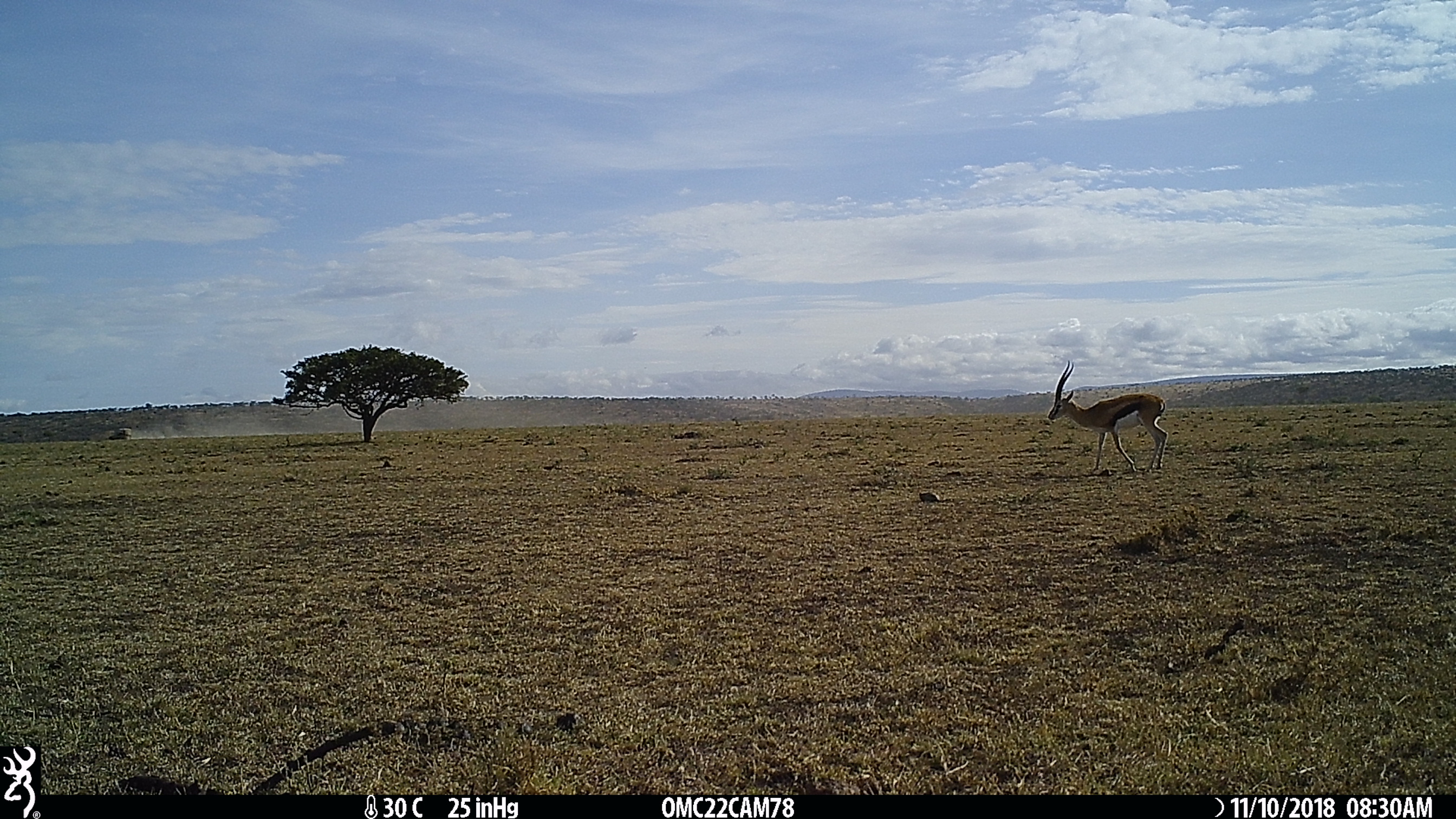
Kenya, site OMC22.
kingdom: Animalia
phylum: Chordata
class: Mammalia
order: Artiodactyla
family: Bovidae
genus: Eudorcas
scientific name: Eudorcas thomsonii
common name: thomon's gazelle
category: gazelle thomsons